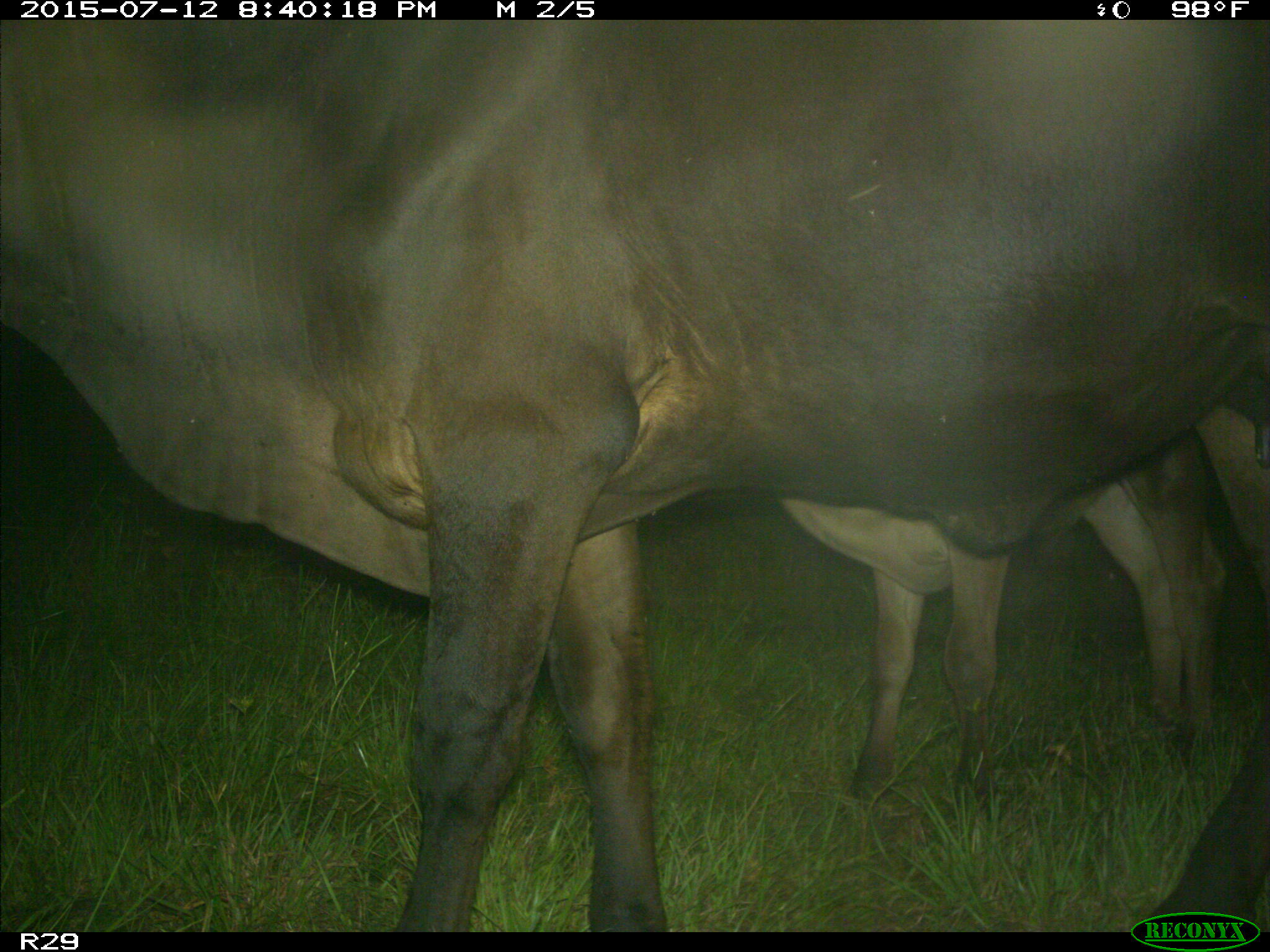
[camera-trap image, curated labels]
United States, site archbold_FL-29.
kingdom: Animalia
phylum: Chordata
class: Mammalia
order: Artiodactyla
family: Bovidae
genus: Bos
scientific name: Bos taurus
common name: domestic cow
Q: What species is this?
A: Bos taurus (domestic cow).